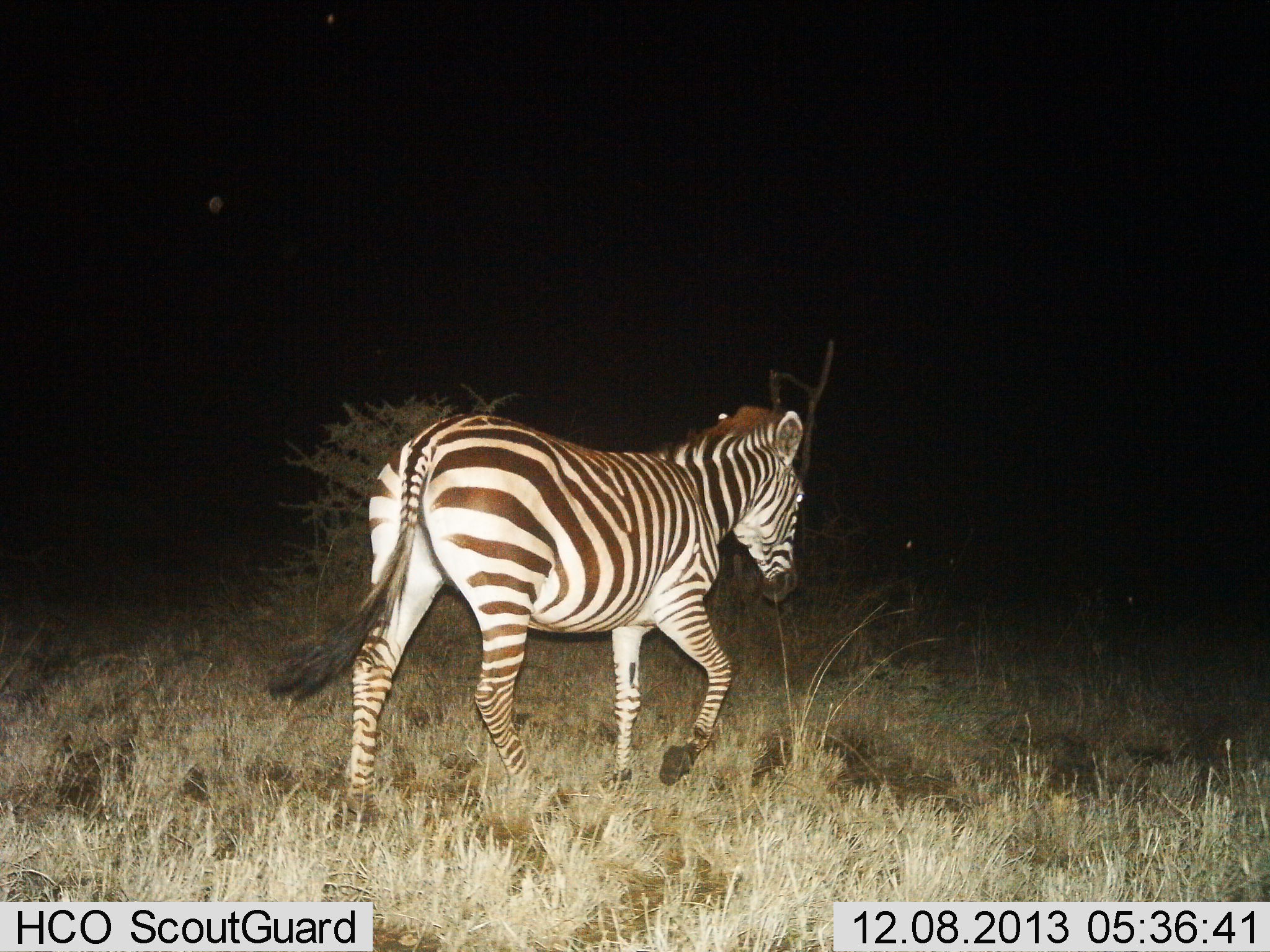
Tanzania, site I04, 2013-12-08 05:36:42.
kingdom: Animalia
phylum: Chordata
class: Mammalia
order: Perissodactyla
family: Equidae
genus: Equus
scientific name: Equus quagga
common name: plains zebra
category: zebra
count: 1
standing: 0%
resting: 10%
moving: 90%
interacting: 0%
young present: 0%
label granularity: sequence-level